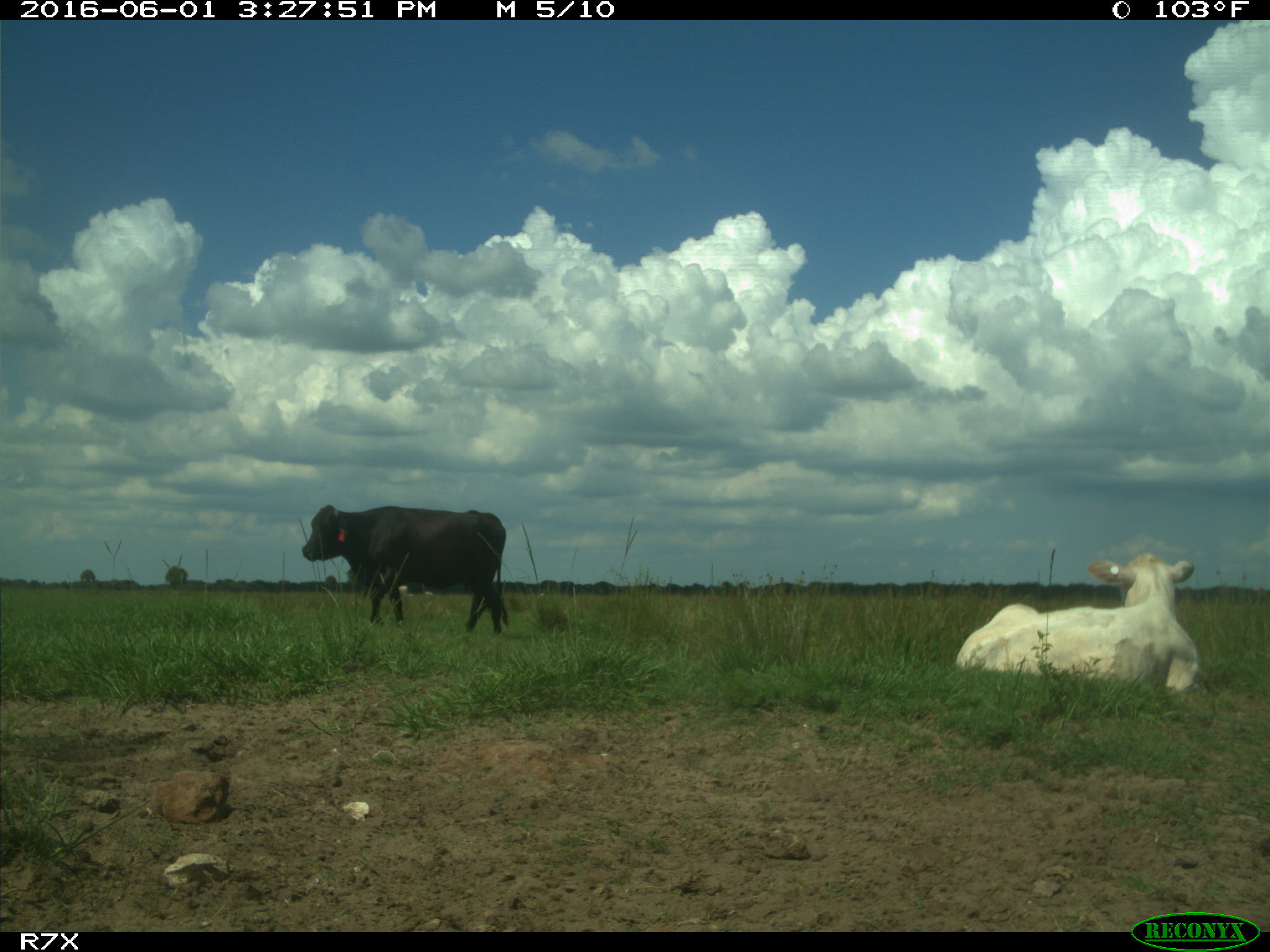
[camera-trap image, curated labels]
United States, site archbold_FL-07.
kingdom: Animalia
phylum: Chordata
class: Mammalia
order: Artiodactyla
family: Bovidae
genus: Bos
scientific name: Bos taurus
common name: domestic cow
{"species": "Bos taurus (domestic cow)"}